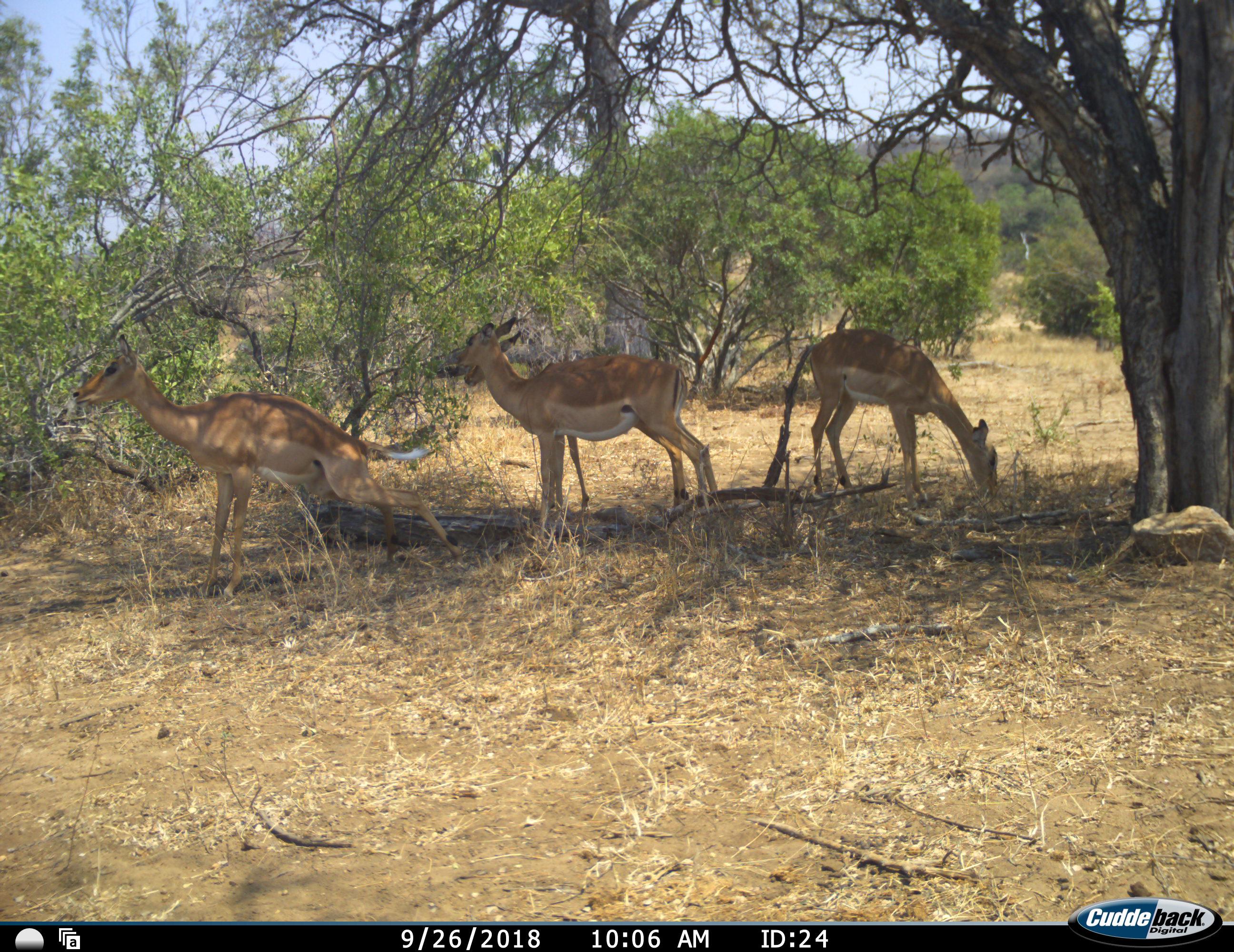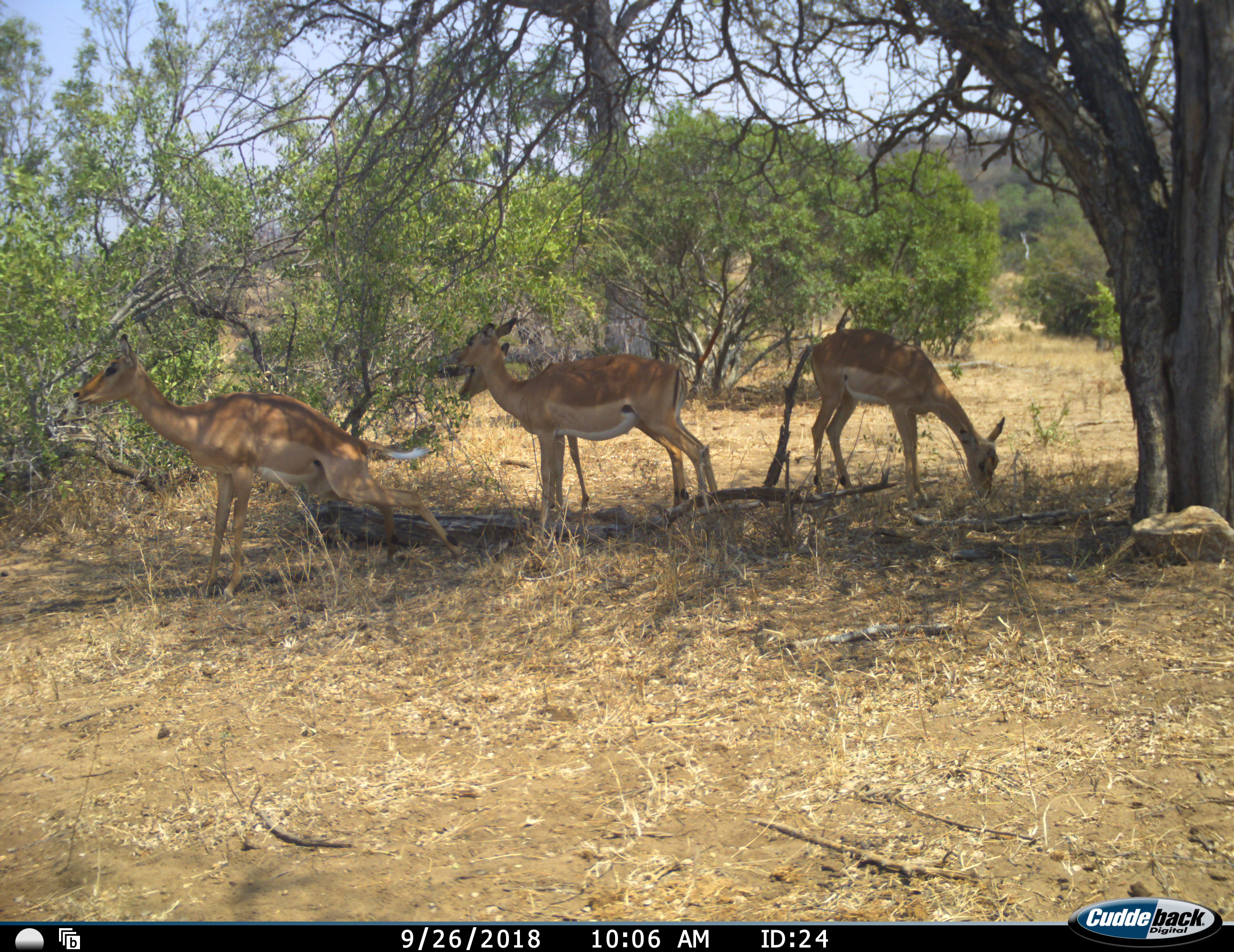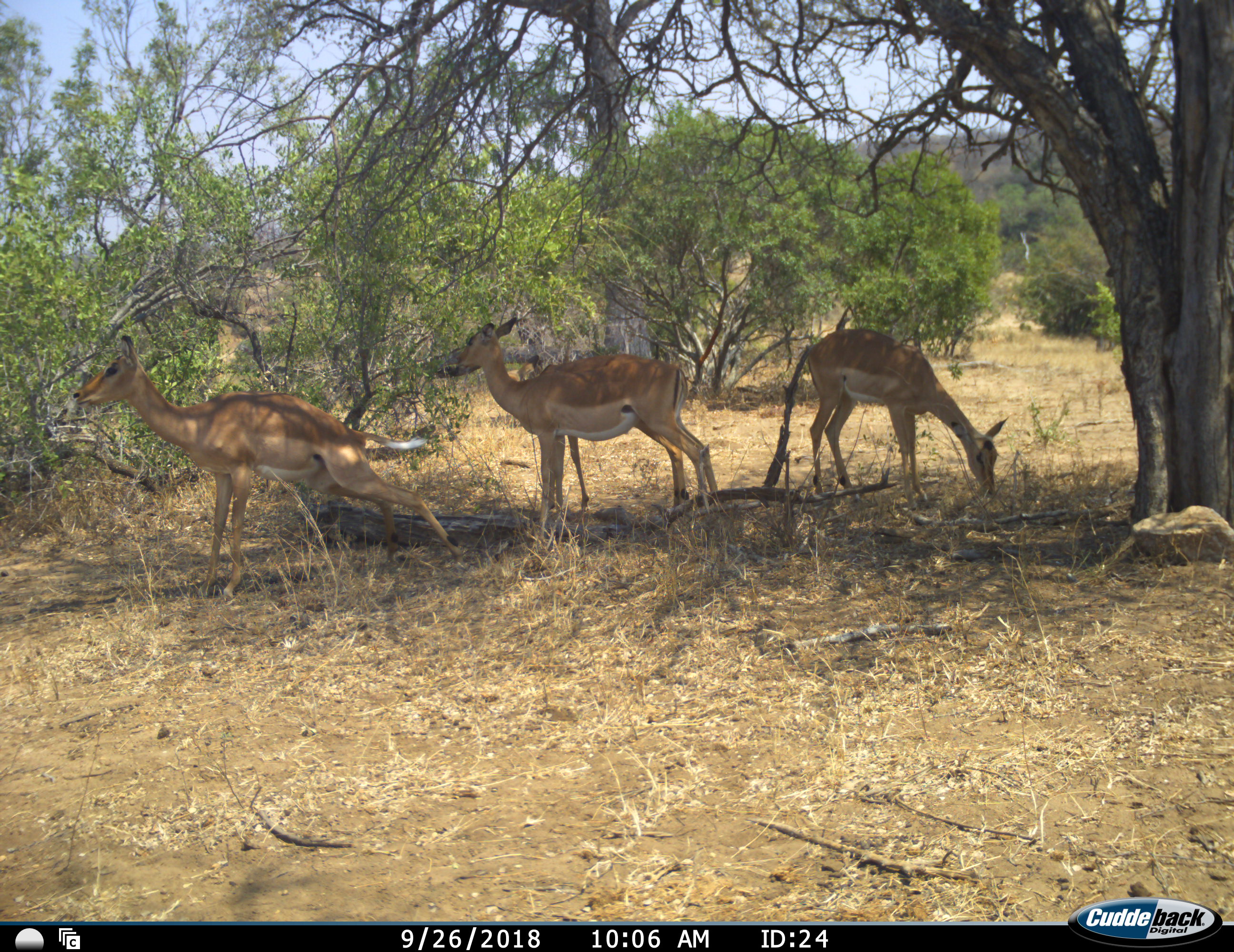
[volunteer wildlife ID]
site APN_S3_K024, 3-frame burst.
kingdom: Animalia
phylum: Chordata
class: Mammalia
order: Artiodactyla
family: Bovidae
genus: Aepyceros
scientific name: Aepyceros melampus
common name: impala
Impala (Aepyceros melampus), count 4. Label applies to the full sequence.